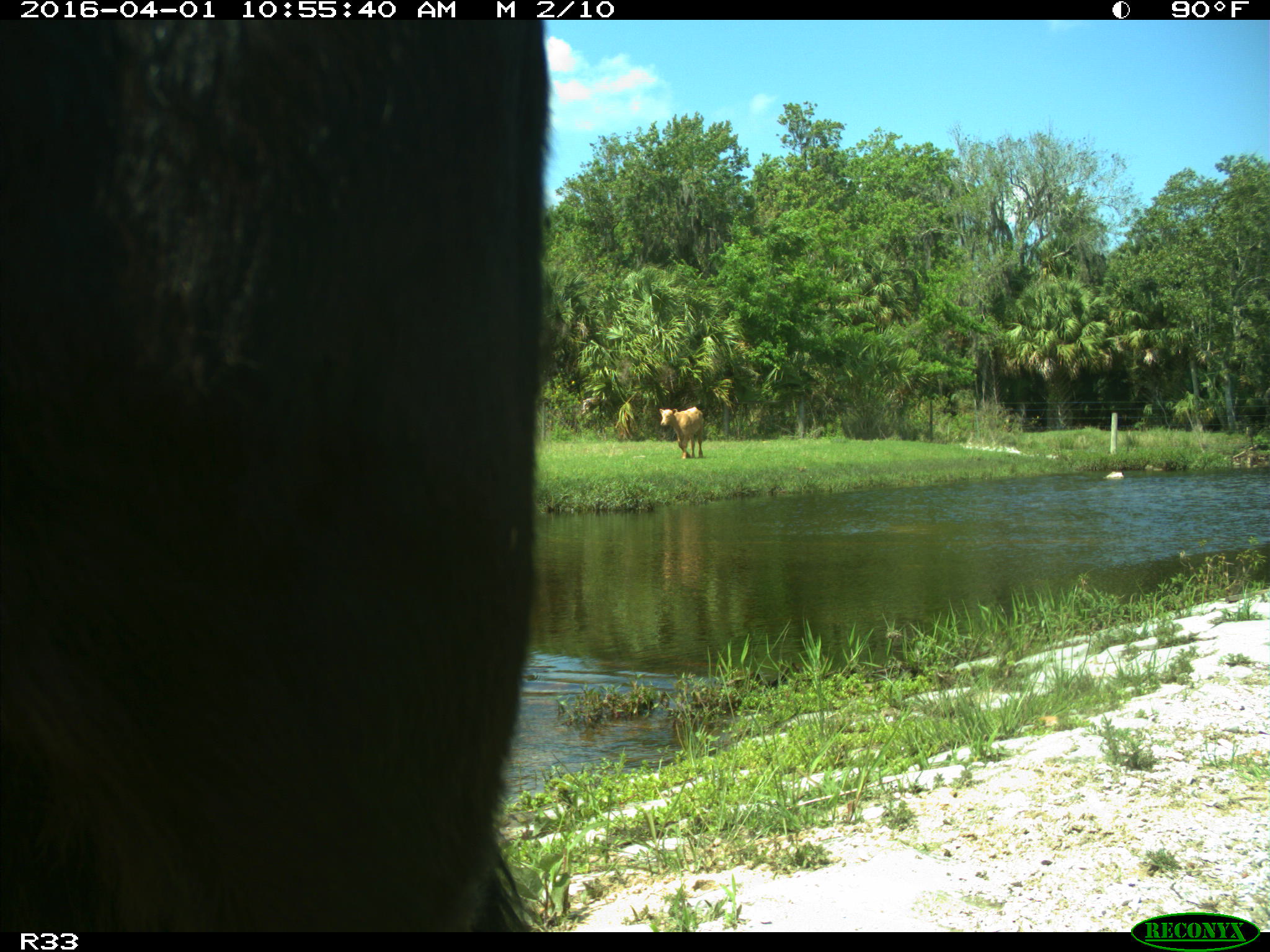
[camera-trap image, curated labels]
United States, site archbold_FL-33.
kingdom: Animalia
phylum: Chordata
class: Mammalia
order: Artiodactyla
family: Bovidae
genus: Bos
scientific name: Bos taurus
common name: domestic cow